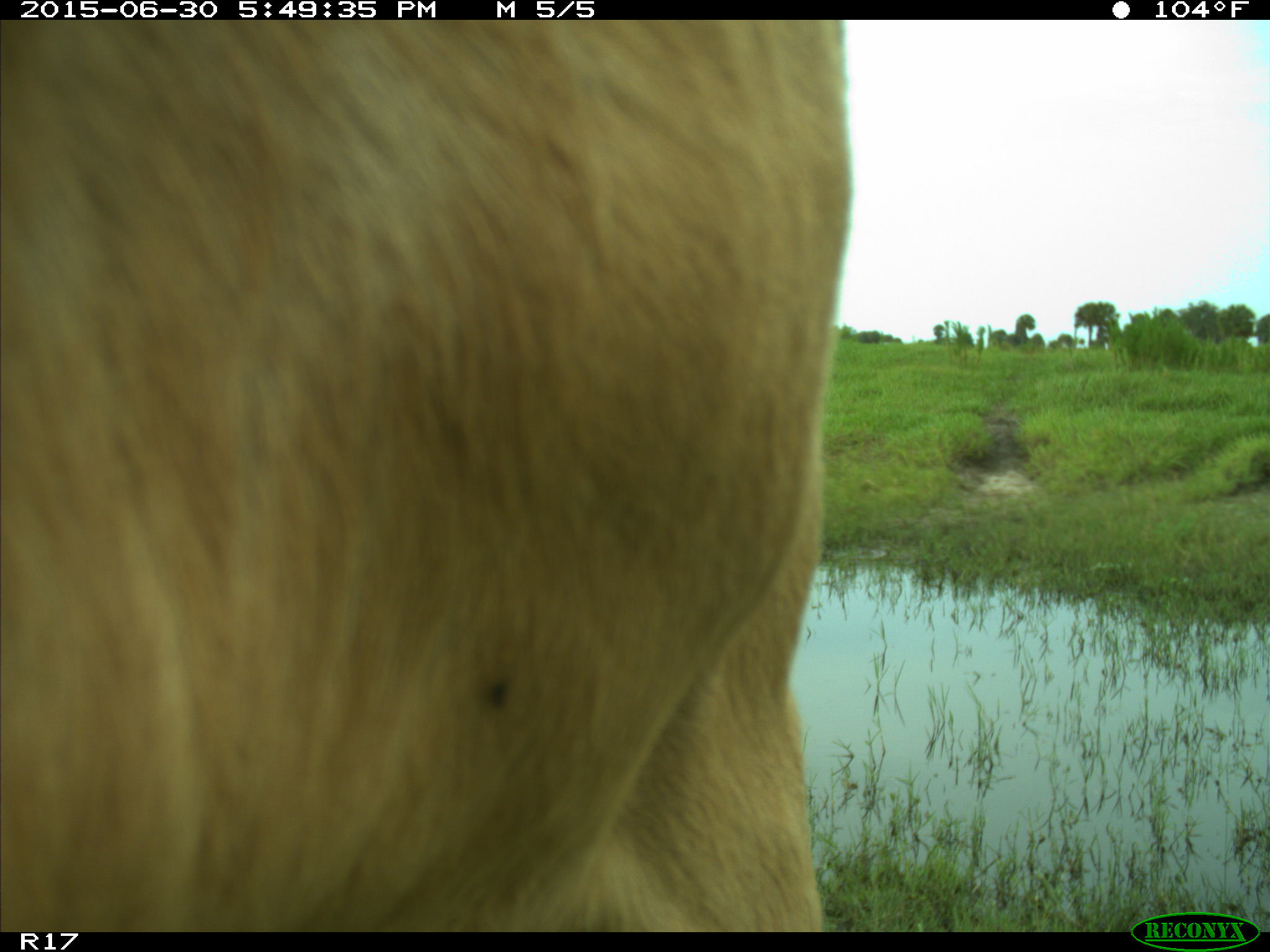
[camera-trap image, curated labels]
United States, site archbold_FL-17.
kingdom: Animalia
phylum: Chordata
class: Mammalia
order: Artiodactyla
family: Bovidae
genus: Bos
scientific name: Bos taurus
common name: domestic cow